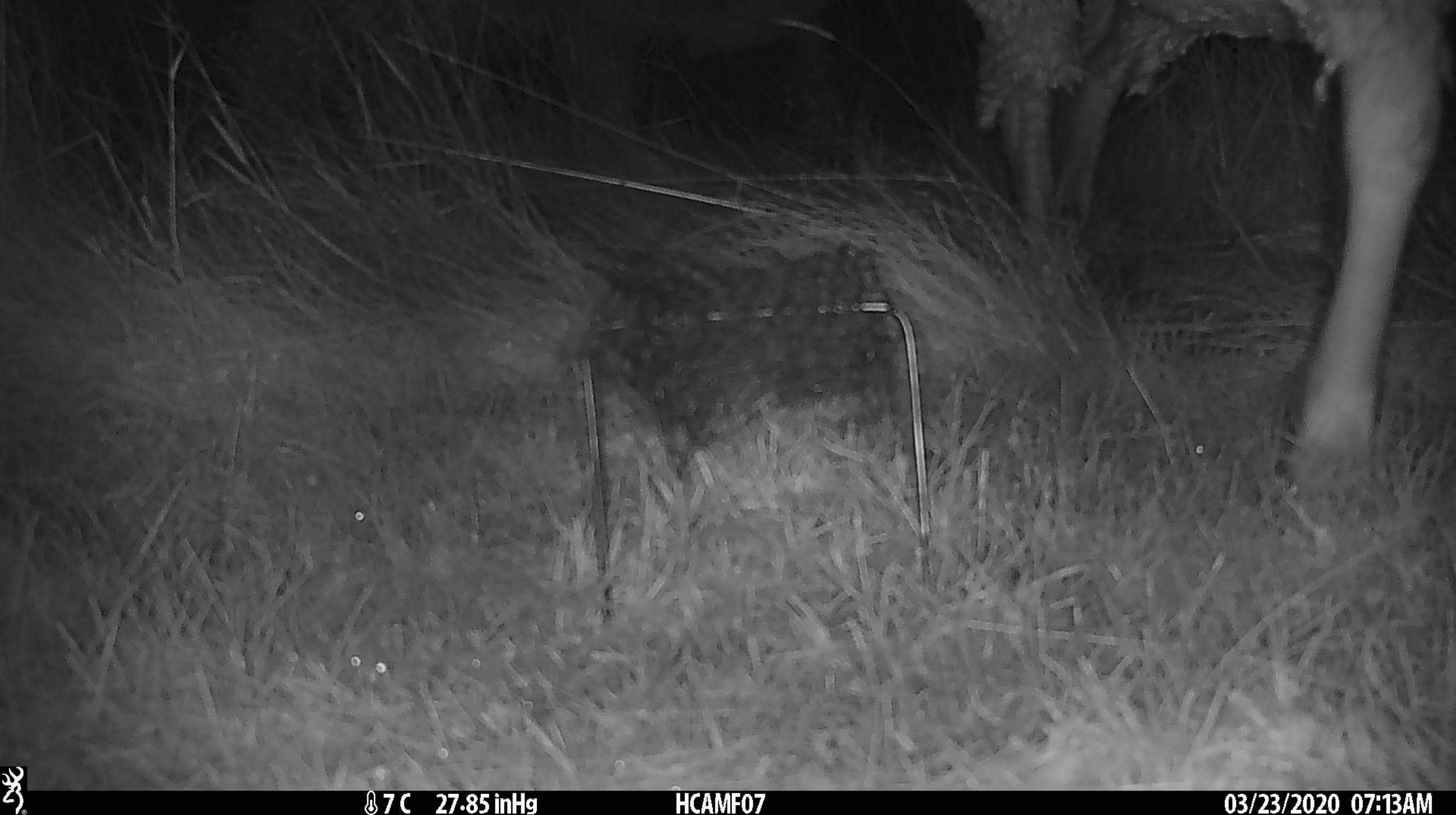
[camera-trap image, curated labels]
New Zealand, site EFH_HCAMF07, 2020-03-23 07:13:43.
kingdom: Animalia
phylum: Chordata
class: Mammalia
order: Artiodactyla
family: Bovidae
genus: Ovis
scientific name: Ovis aries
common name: domestic sheep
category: sheep